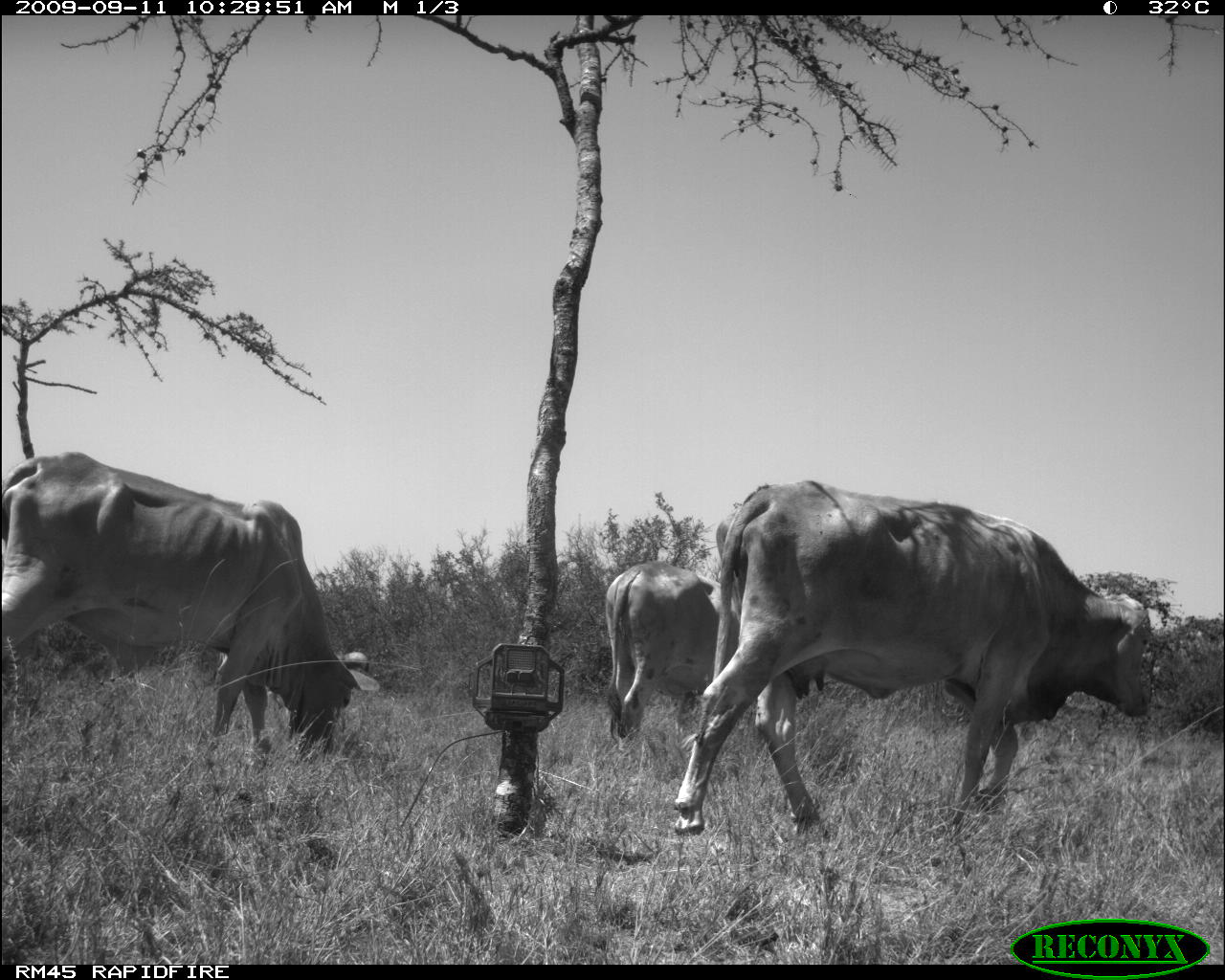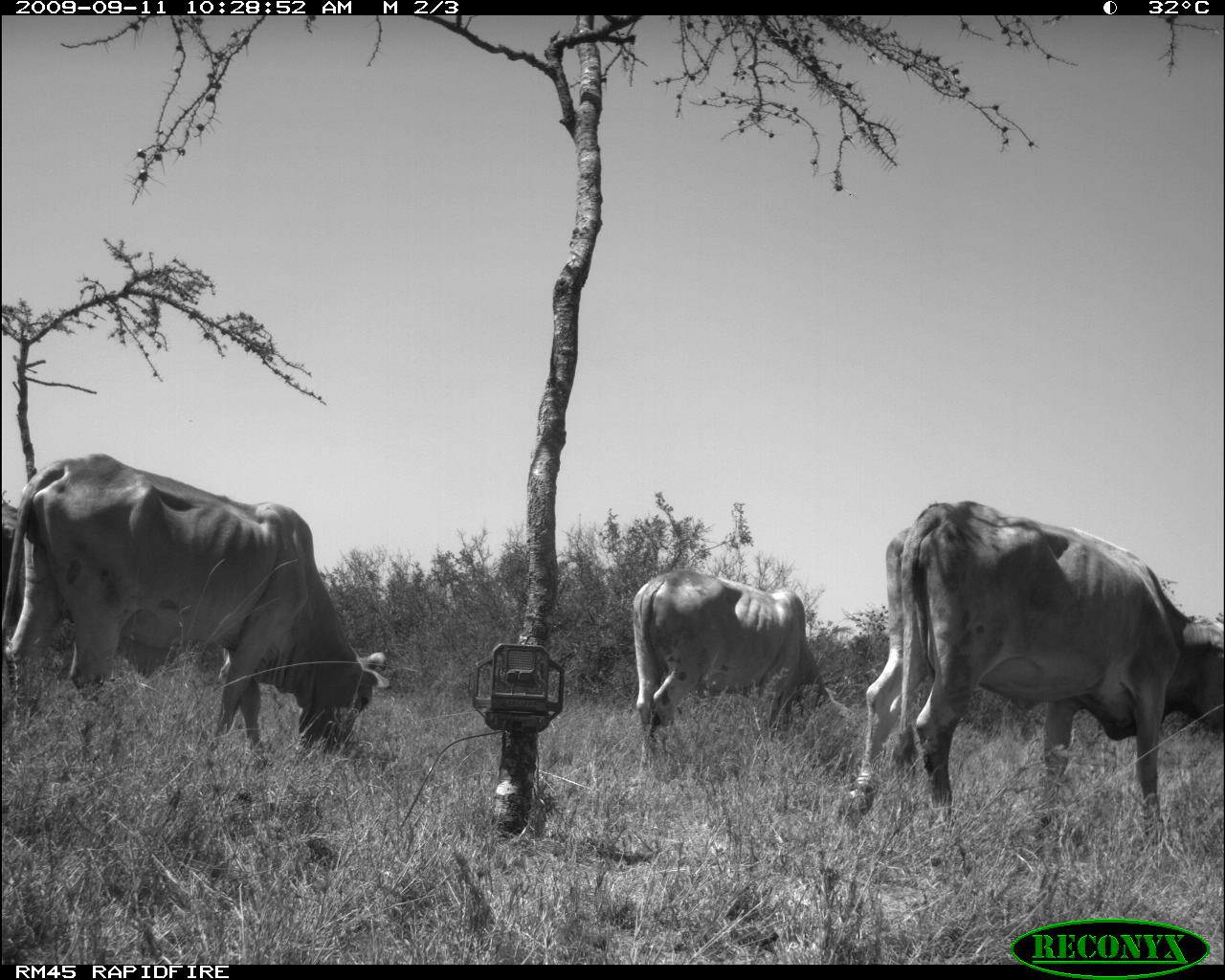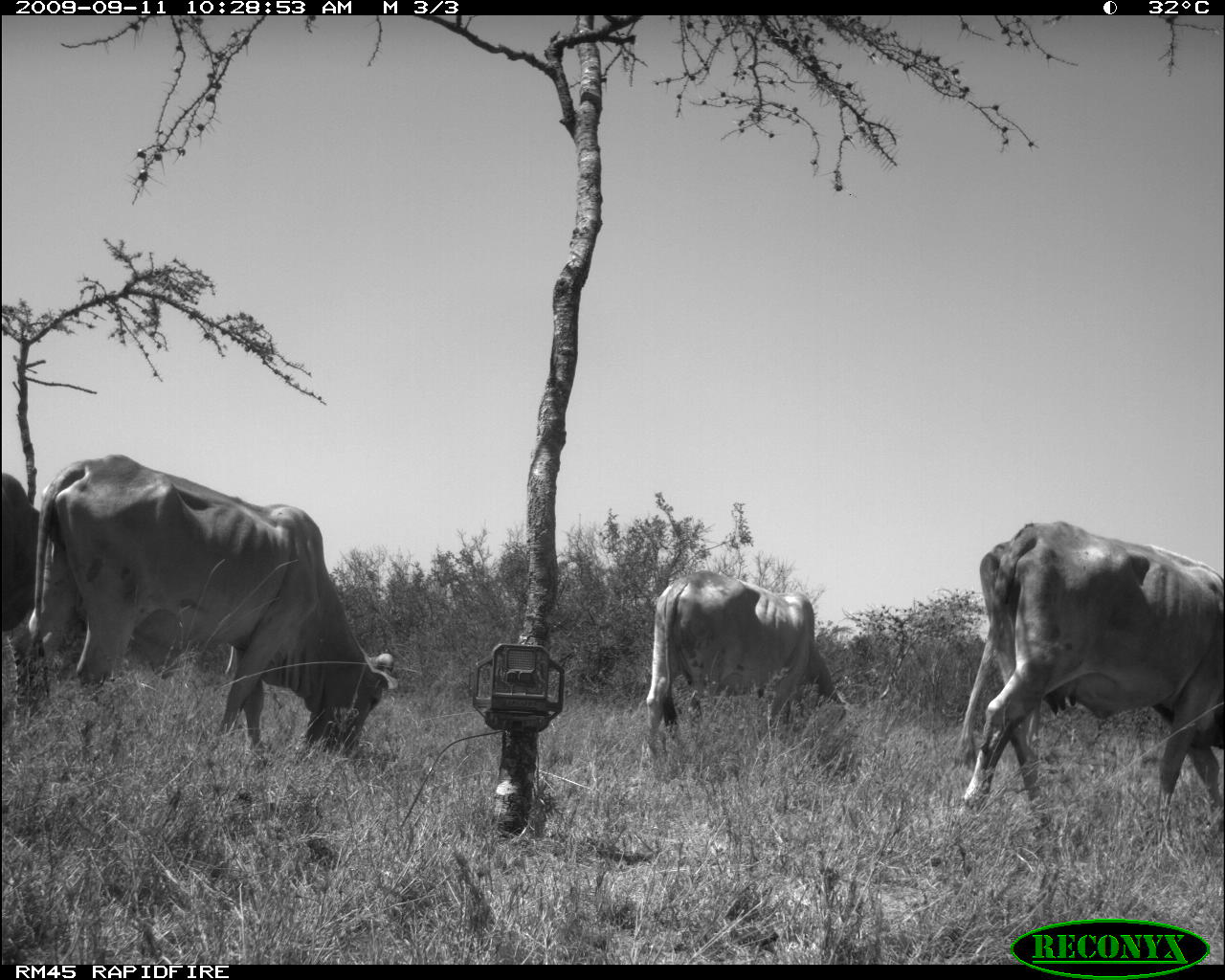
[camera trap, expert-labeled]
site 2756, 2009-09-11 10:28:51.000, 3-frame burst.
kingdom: Animalia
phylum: Chordata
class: Mammalia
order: Artiodactyla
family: Bovidae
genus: Bos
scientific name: Bos taurus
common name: domestic cattle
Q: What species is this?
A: Bos taurus (domestic cattle).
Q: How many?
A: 3.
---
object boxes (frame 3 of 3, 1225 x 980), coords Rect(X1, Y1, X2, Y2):
bos taurus: Rect(28, 452, 398, 758); Rect(949, 518, 1225, 834); Rect(637, 569, 856, 779); Rect(0, 470, 40, 727)